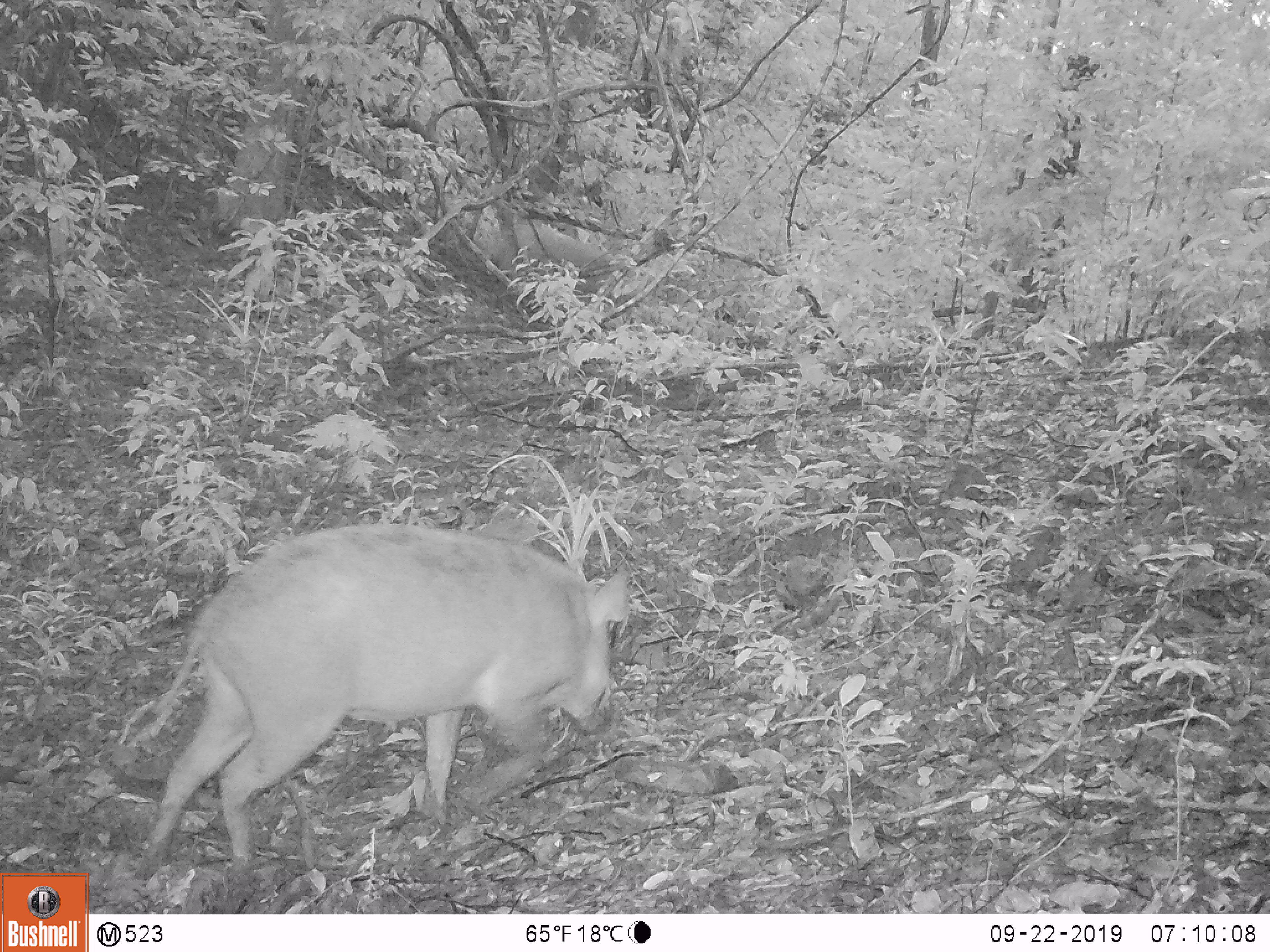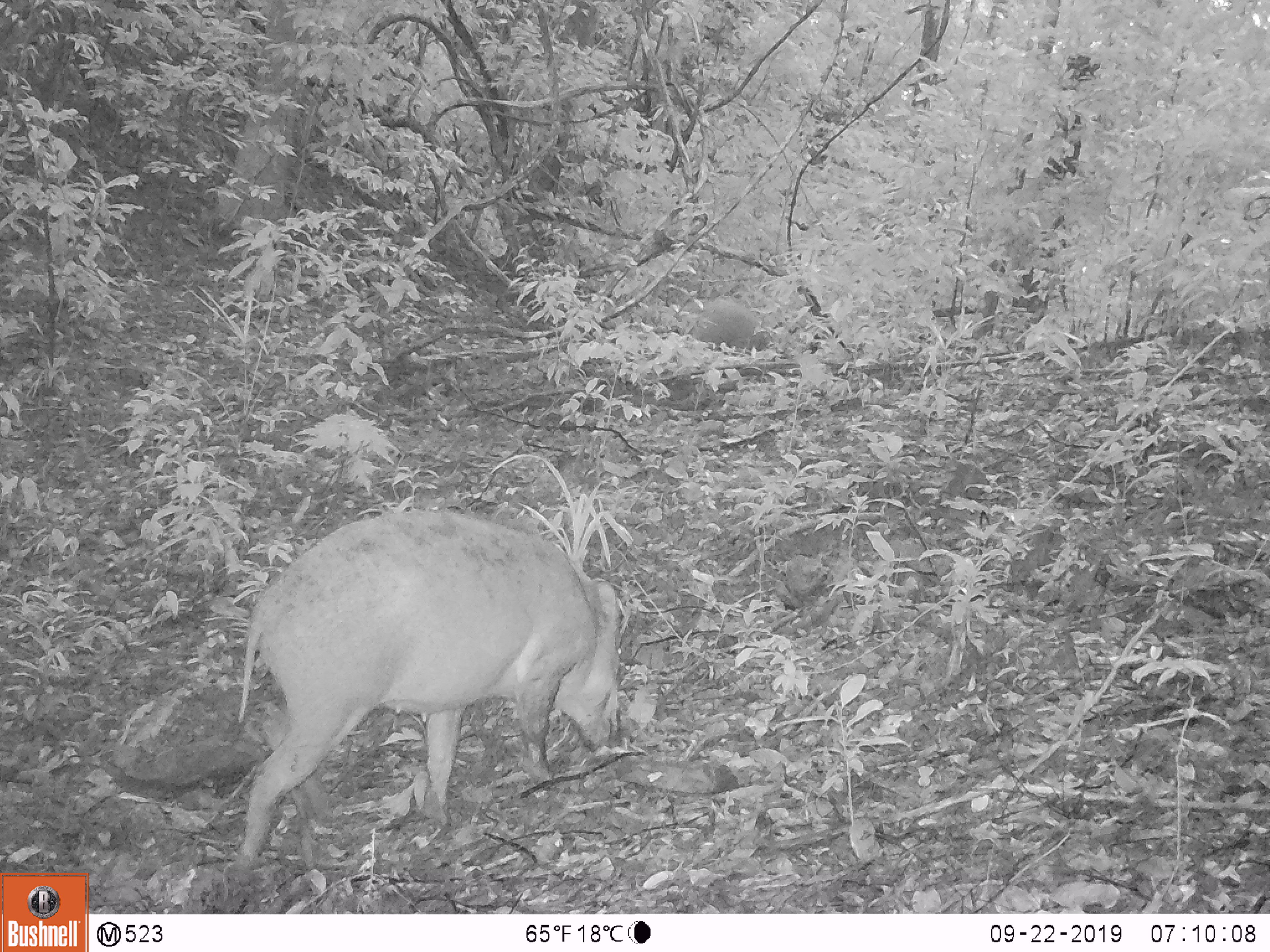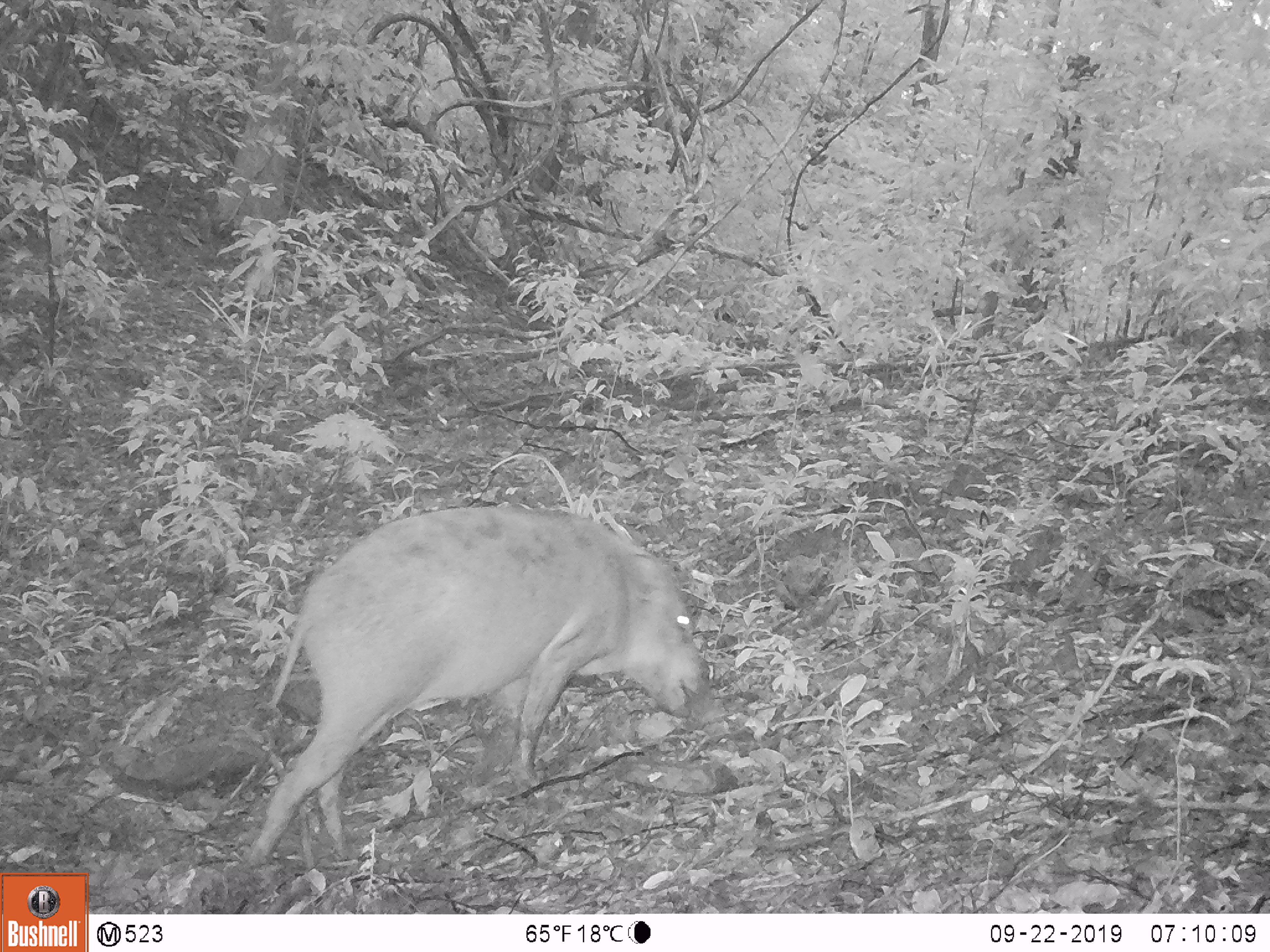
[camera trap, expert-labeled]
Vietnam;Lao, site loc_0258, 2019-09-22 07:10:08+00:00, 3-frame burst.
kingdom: Animalia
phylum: Chordata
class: Mammalia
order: Artiodactyla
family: Suidae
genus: Sus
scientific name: Sus scrofa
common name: eurasian wild pig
Eurasian wild pig (Sus scrofa). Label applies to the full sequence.